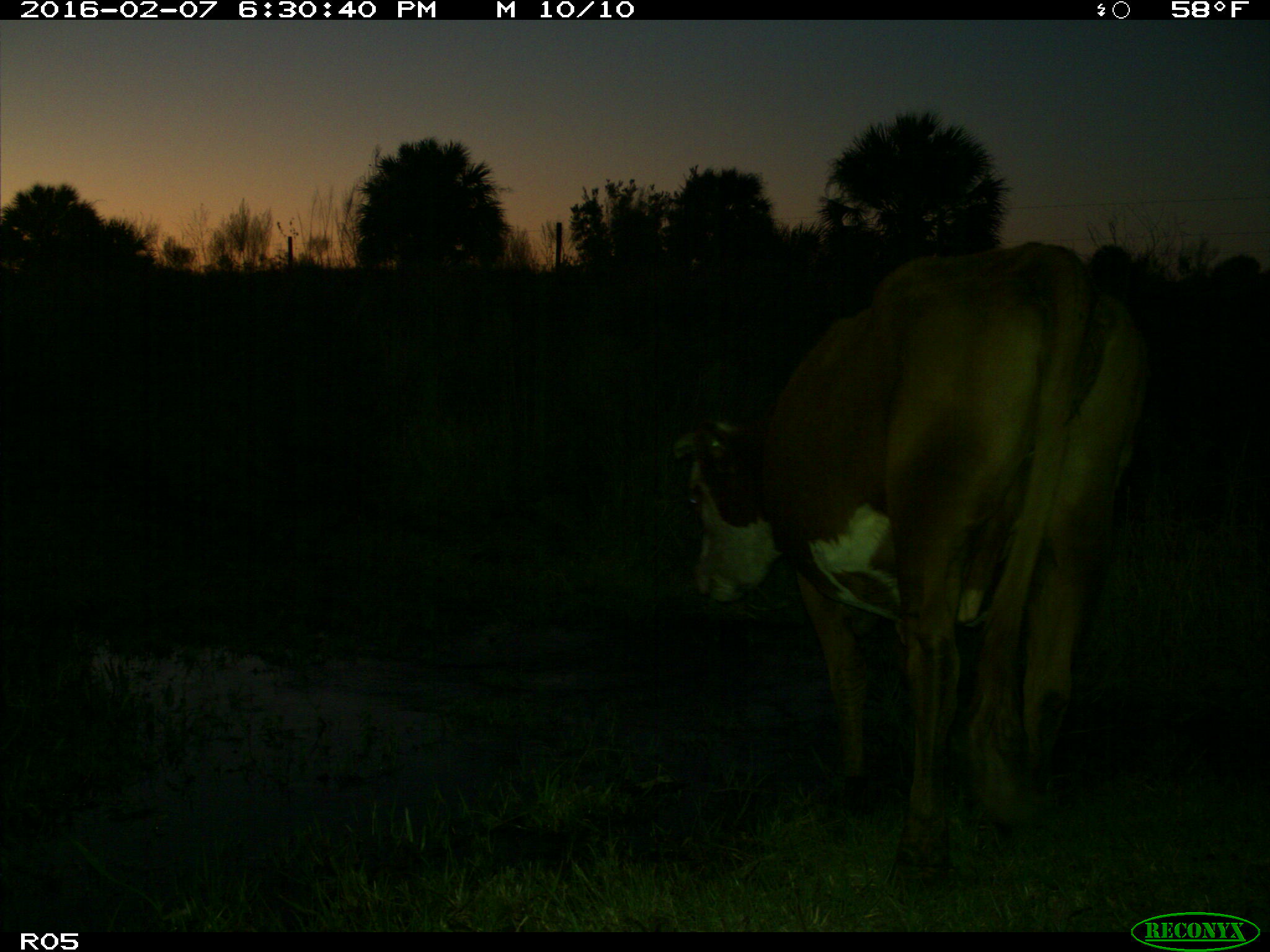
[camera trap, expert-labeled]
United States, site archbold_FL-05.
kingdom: Animalia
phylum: Chordata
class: Mammalia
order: Artiodactyla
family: Bovidae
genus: Bos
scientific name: Bos taurus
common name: domestic cow